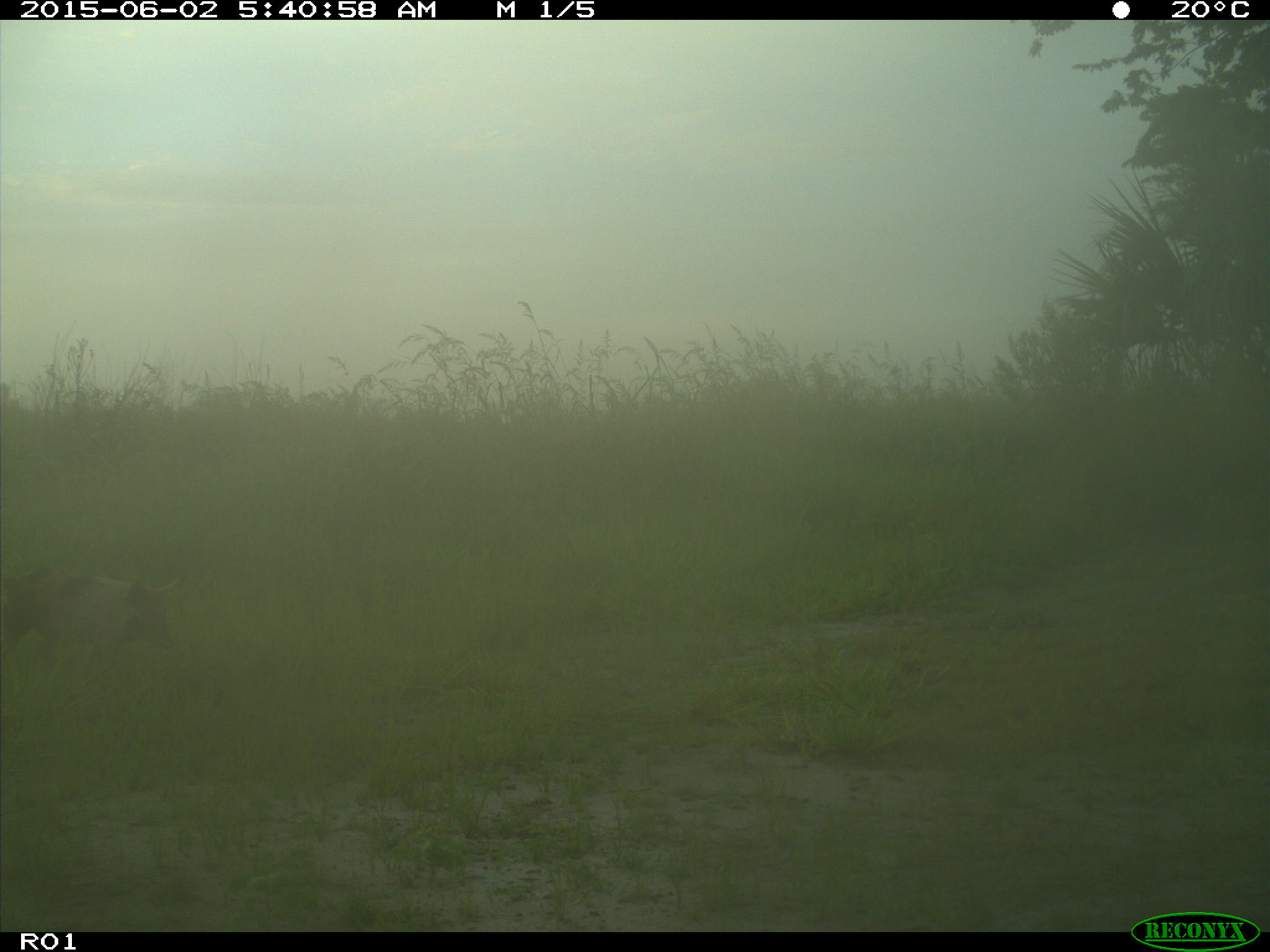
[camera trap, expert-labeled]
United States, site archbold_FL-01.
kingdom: Animalia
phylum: Chordata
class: Mammalia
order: Artiodactyla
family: Suidae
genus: Sus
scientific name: Sus scrofa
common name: wild boar